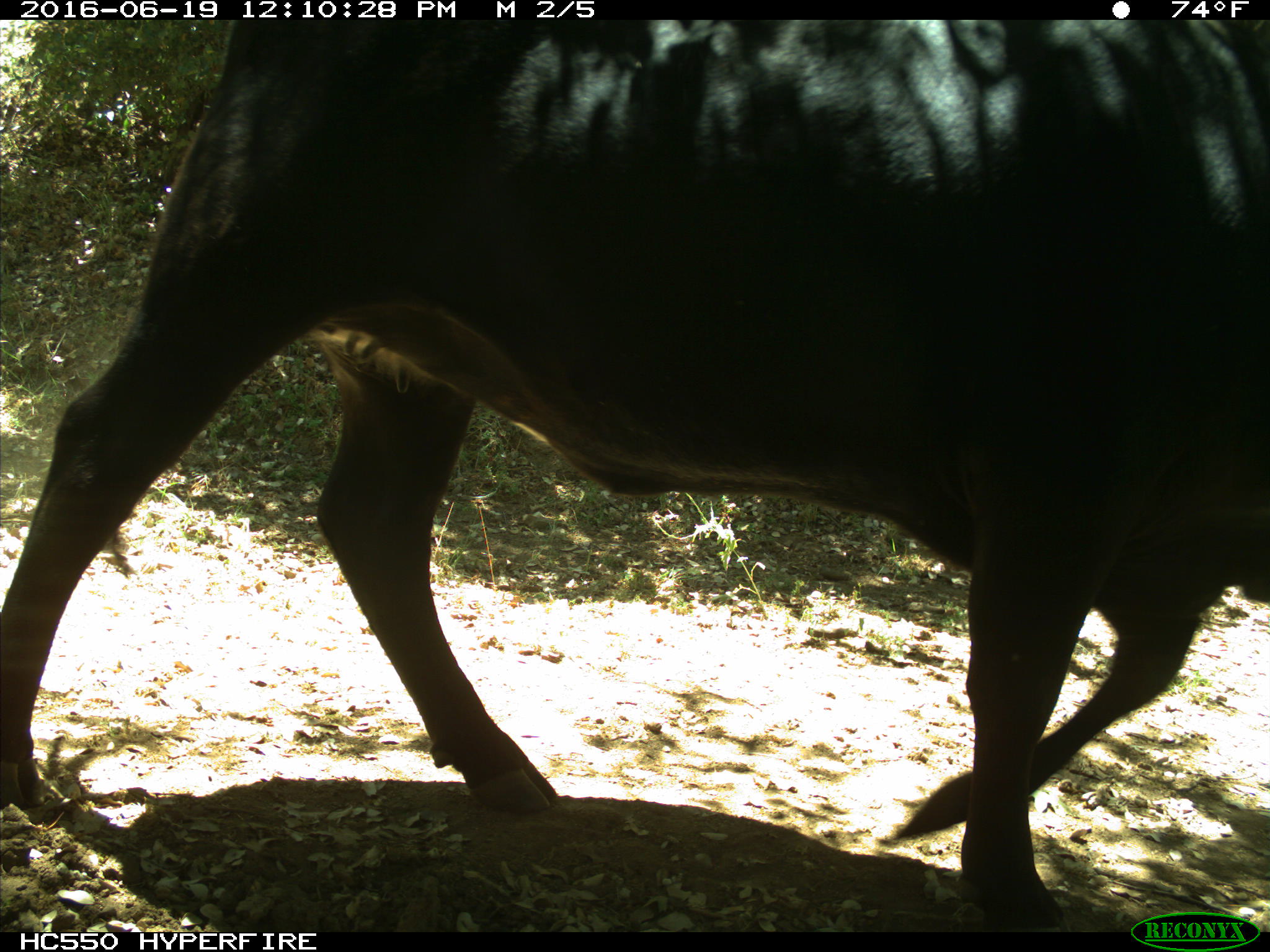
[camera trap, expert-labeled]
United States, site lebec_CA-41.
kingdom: Animalia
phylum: Chordata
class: Mammalia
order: Artiodactyla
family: Bovidae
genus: Bos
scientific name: Bos taurus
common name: domestic cow